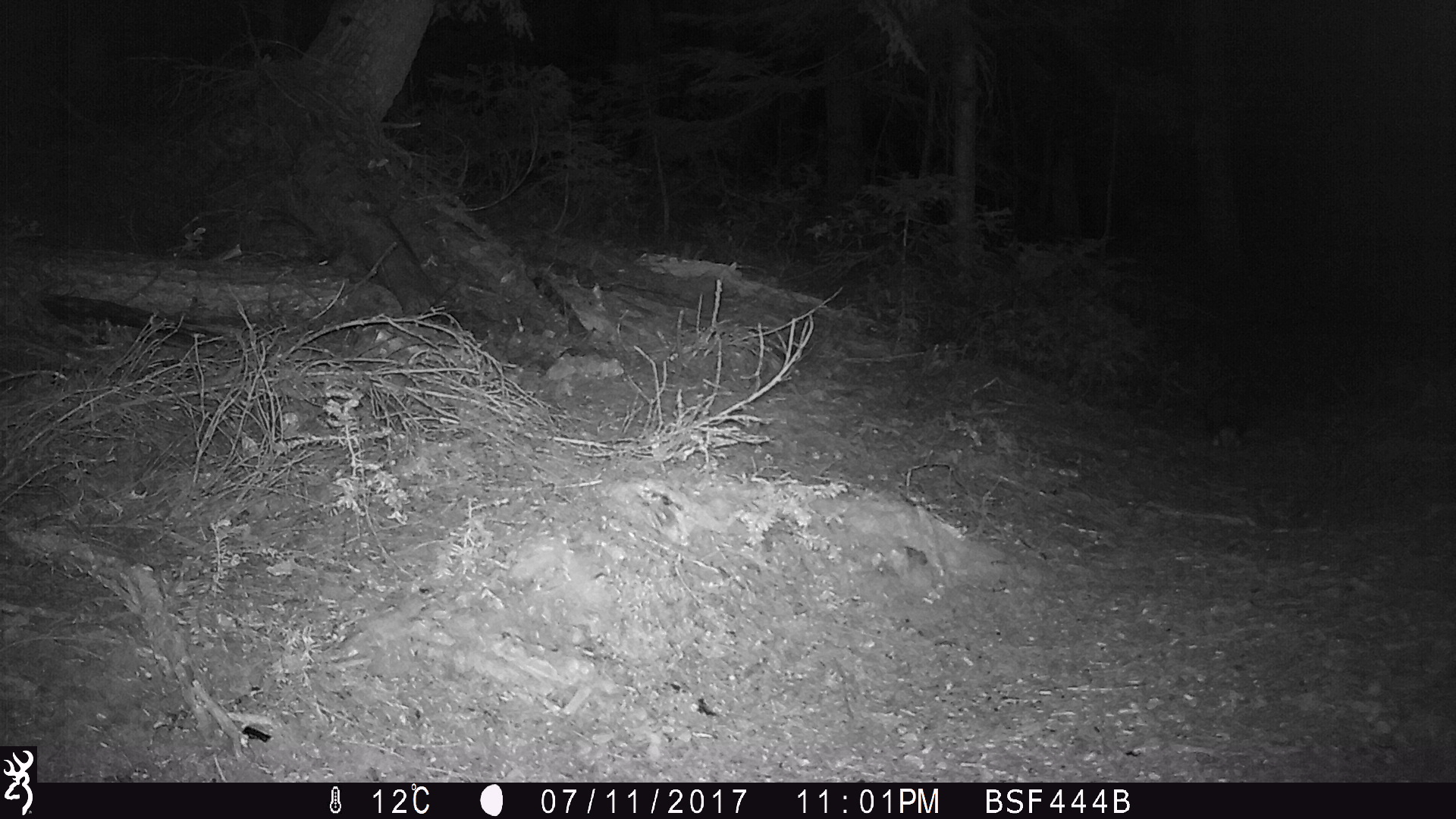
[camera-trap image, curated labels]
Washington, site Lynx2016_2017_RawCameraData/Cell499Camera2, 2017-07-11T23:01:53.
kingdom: Animalia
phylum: Chordata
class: Mammalia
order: Lagomorpha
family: Leporidae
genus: Lepus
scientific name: Lepus americanus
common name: snowshoe hare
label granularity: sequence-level